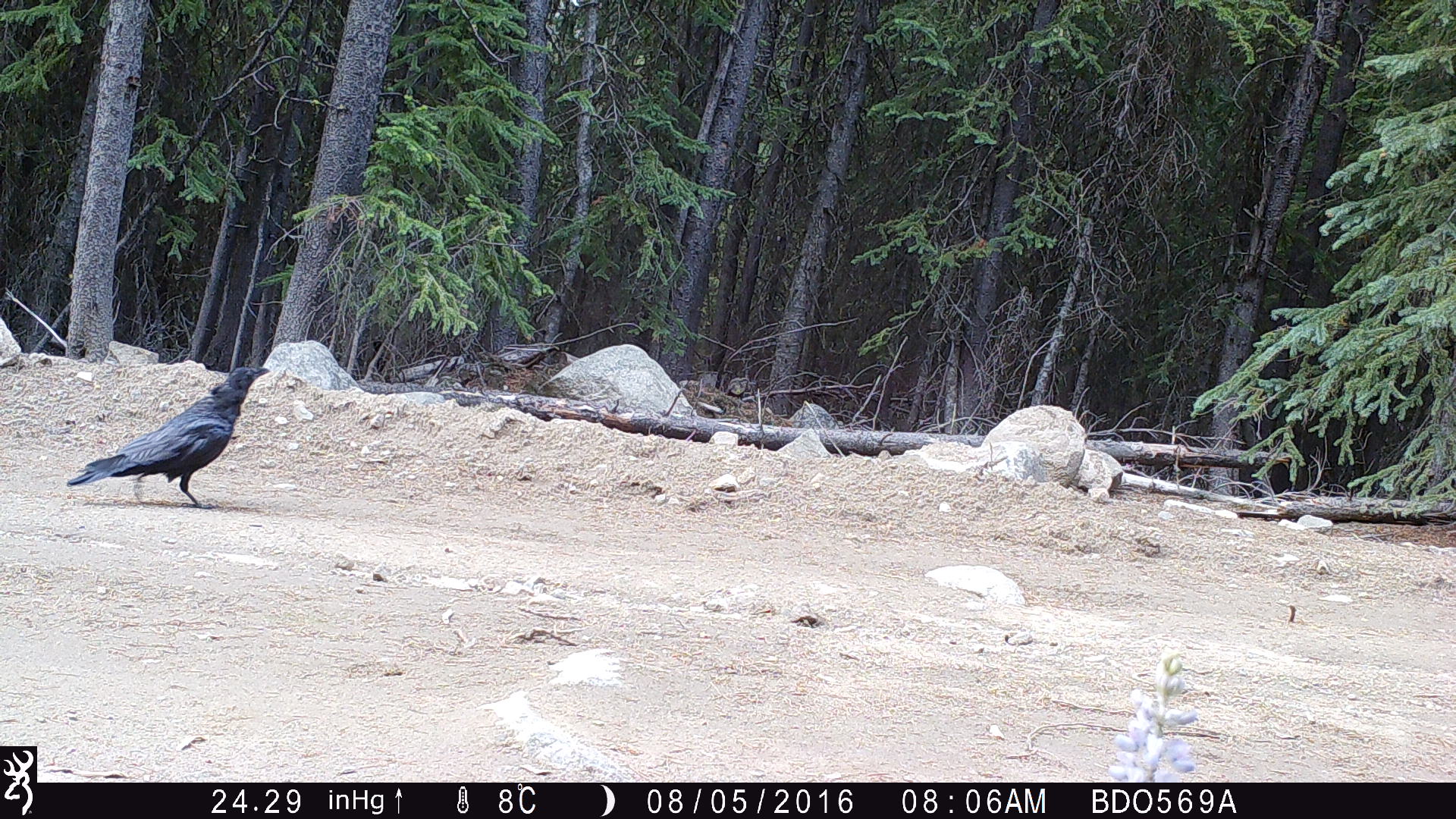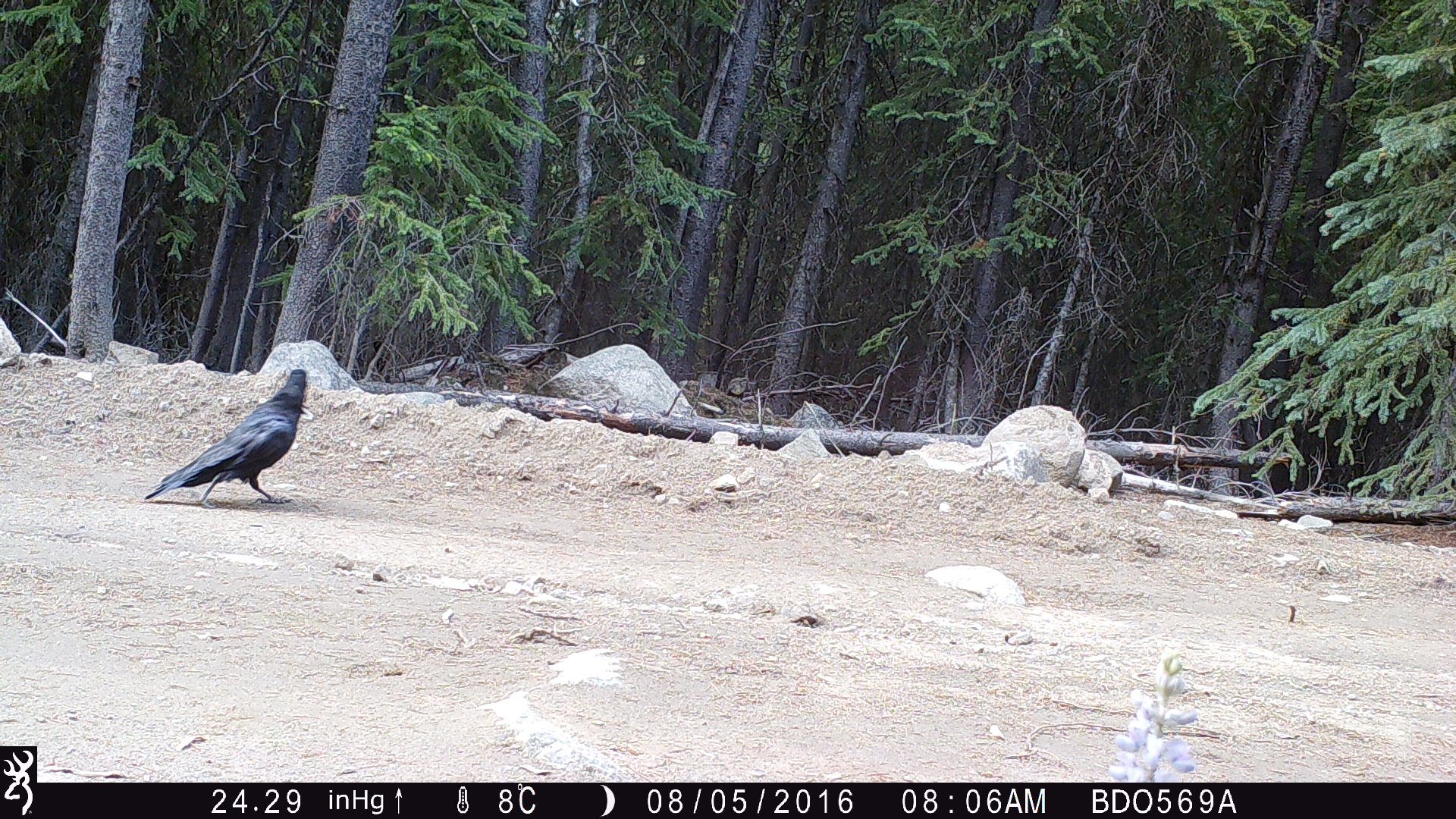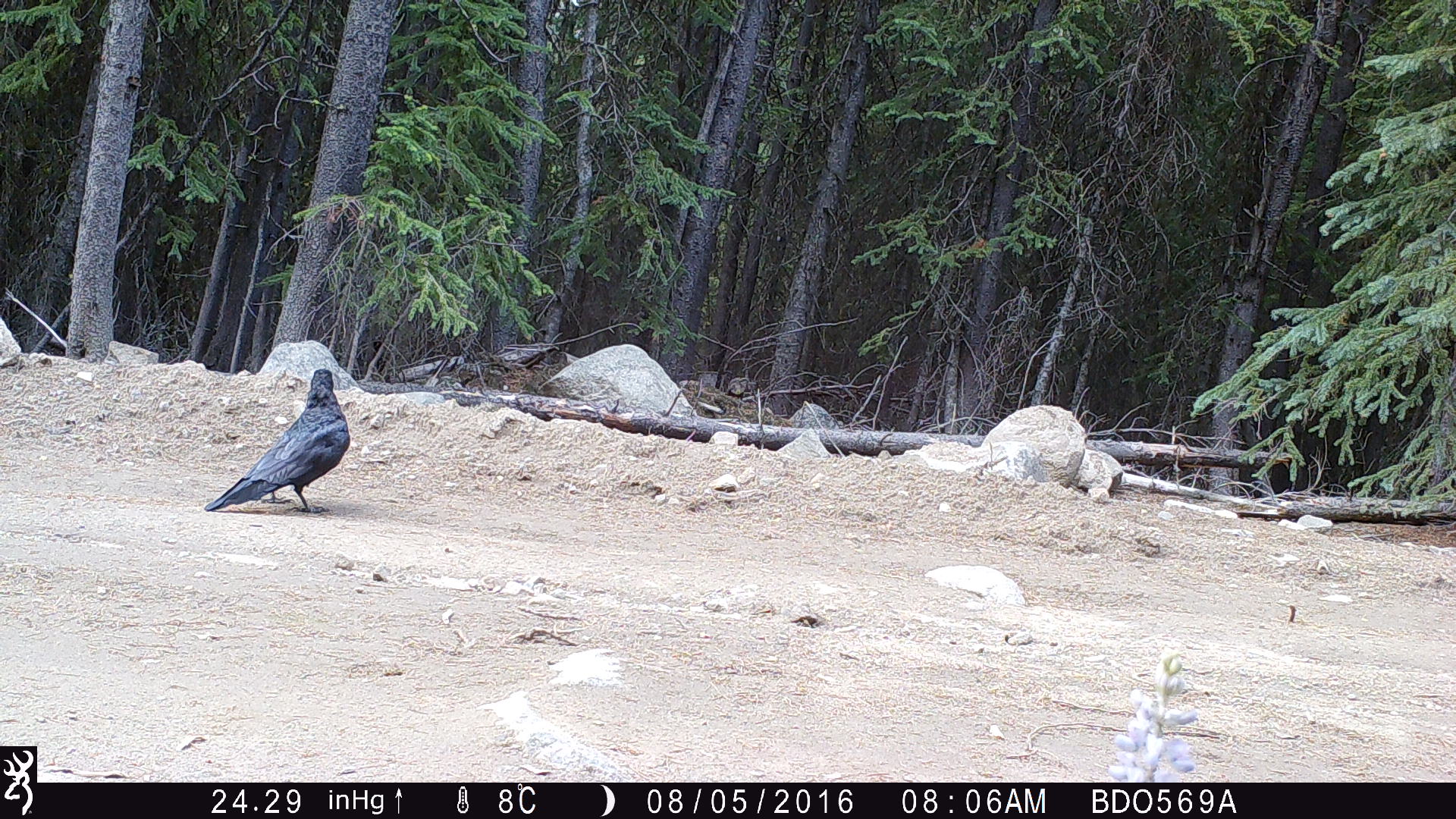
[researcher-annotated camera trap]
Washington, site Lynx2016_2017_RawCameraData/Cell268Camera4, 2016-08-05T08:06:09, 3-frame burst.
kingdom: Animalia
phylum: Chordata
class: Aves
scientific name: Aves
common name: birds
Aves (birds). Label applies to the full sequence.